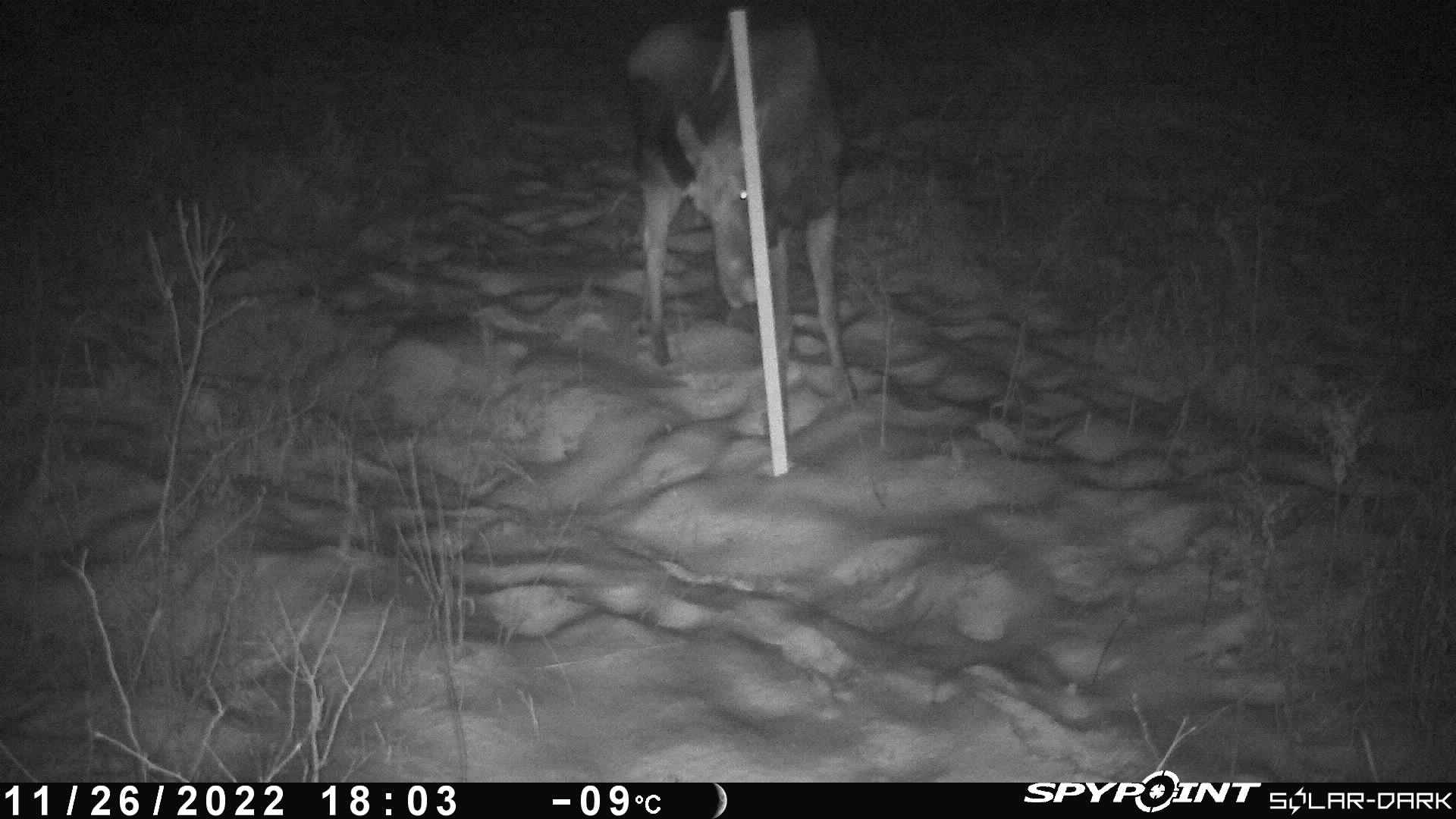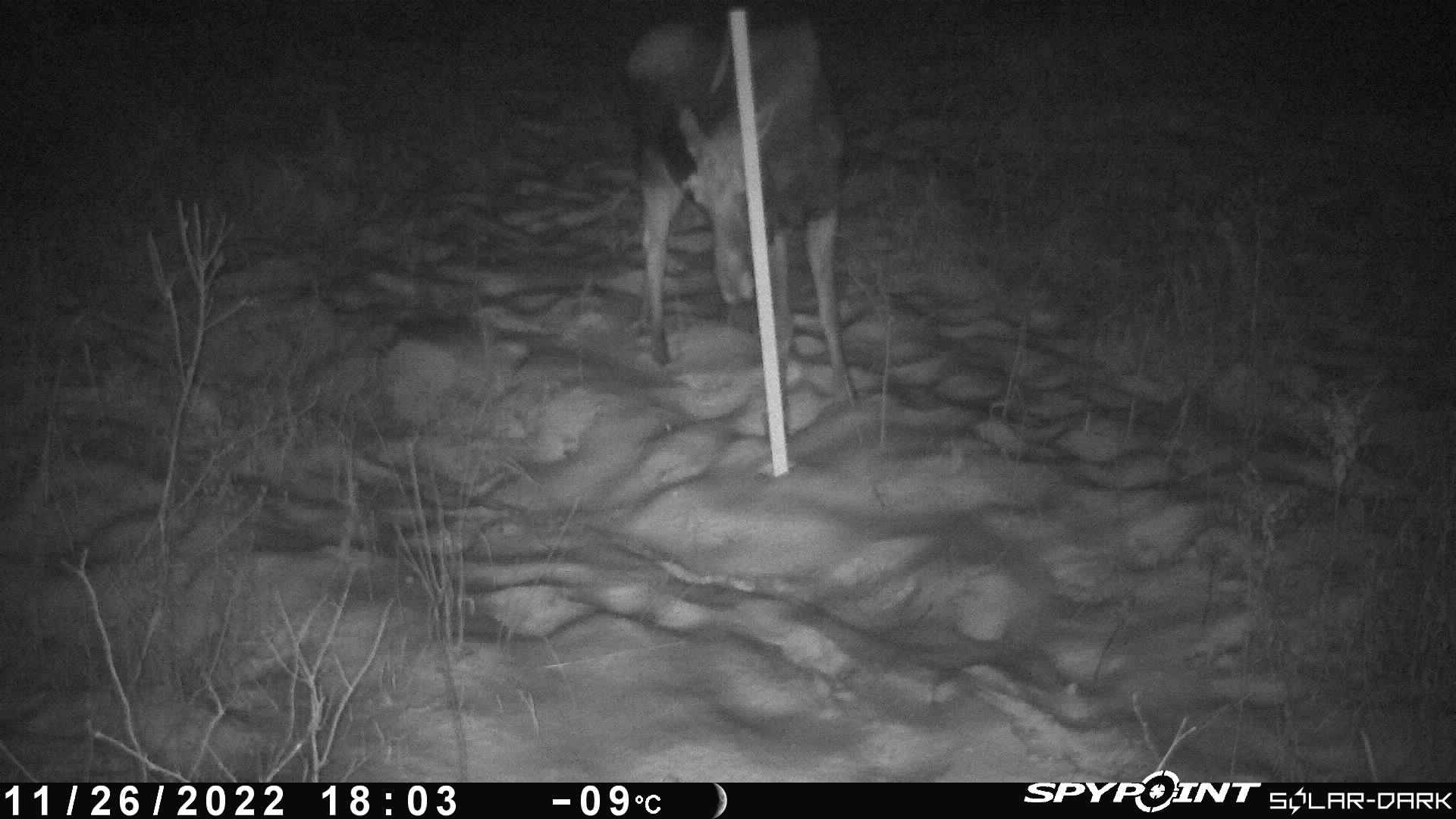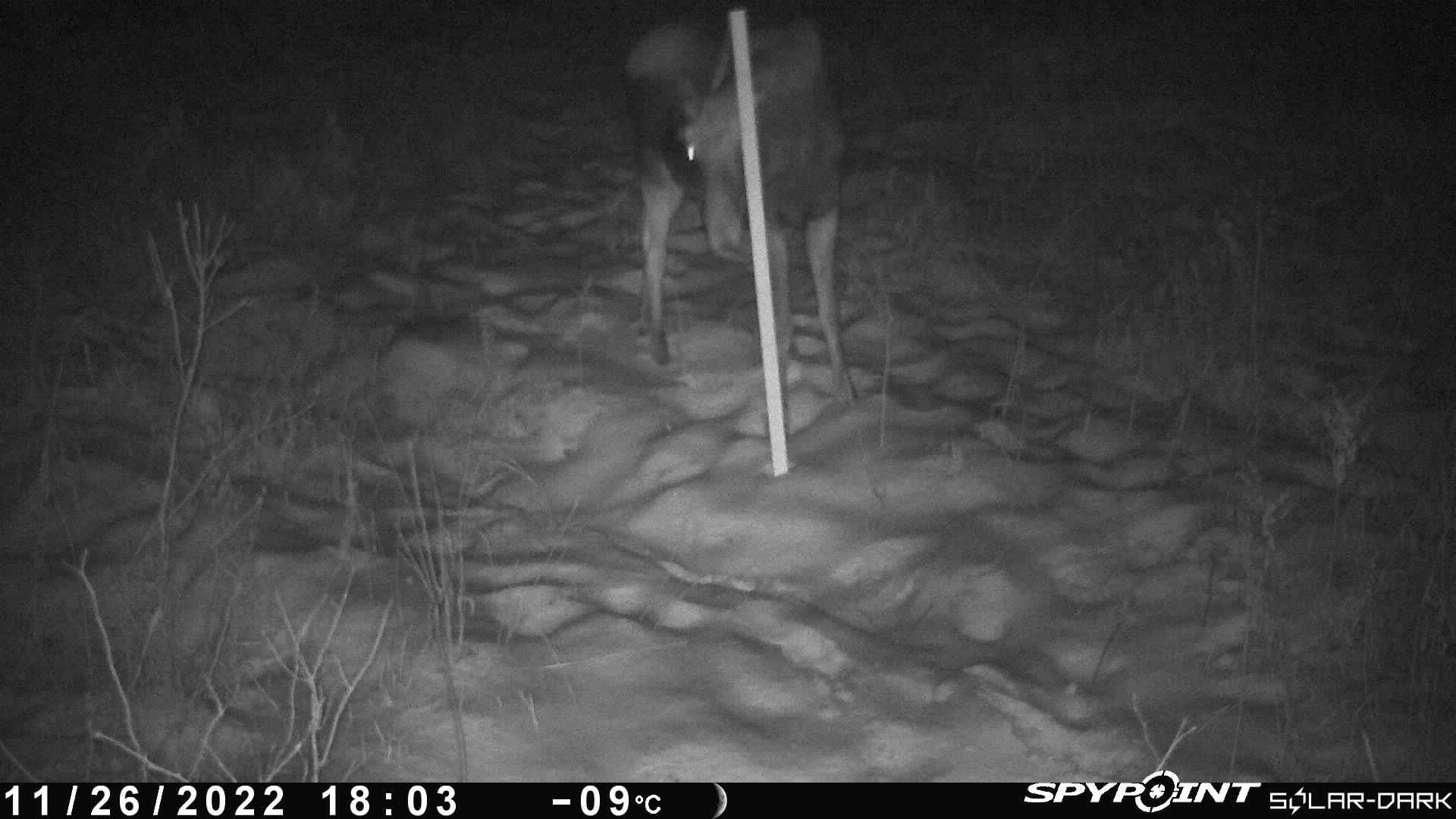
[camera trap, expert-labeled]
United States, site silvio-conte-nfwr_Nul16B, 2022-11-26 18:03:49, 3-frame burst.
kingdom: Animalia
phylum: Chordata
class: Mammalia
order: Artiodactyla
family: Cervidae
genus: Alces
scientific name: Alces alces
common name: moose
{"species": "moose (Alces alces)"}